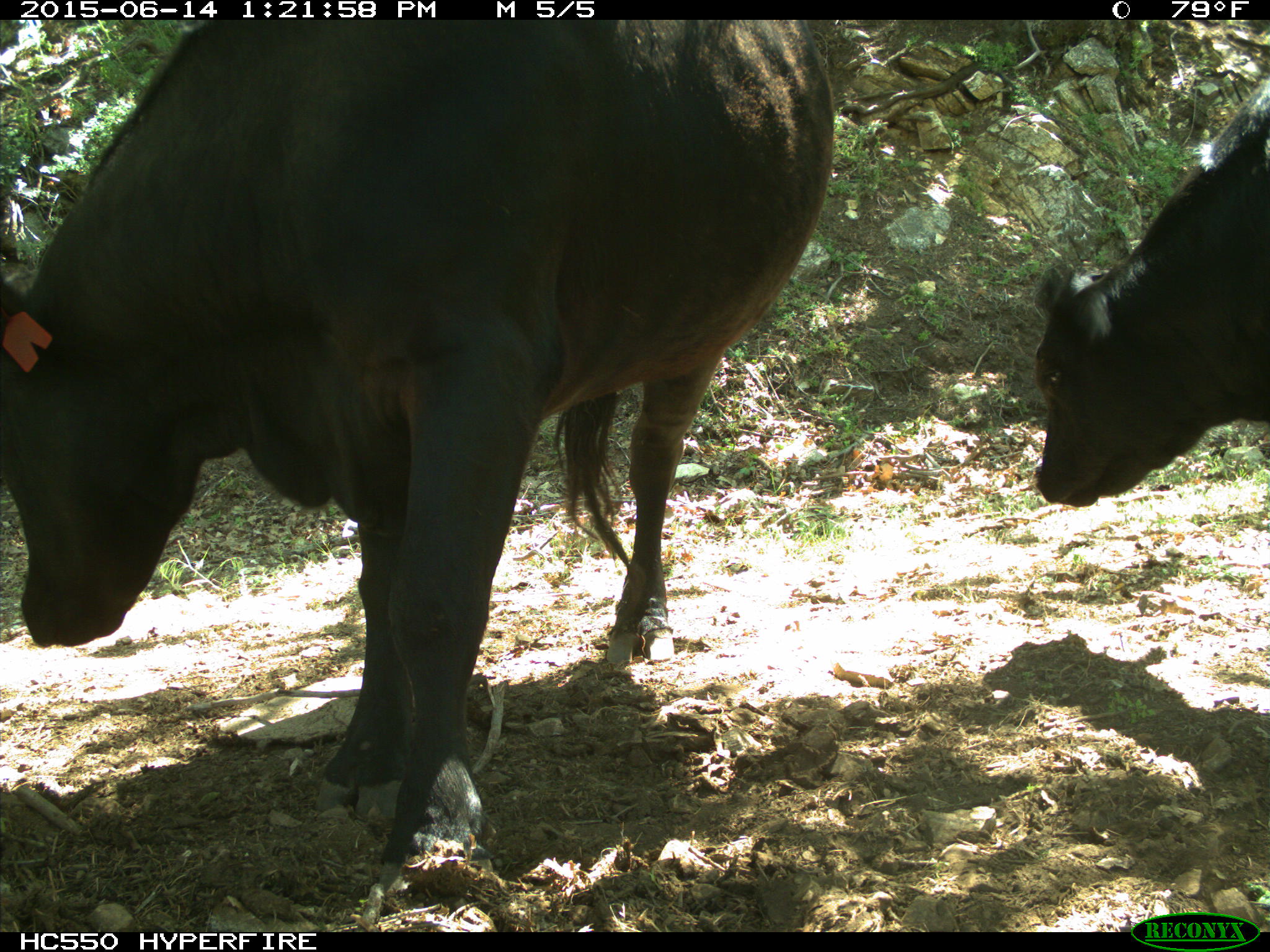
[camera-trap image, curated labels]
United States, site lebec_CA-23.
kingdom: Animalia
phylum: Chordata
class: Mammalia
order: Artiodactyla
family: Bovidae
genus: Bos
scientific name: Bos taurus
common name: domestic cow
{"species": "Bos taurus (domestic cow)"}